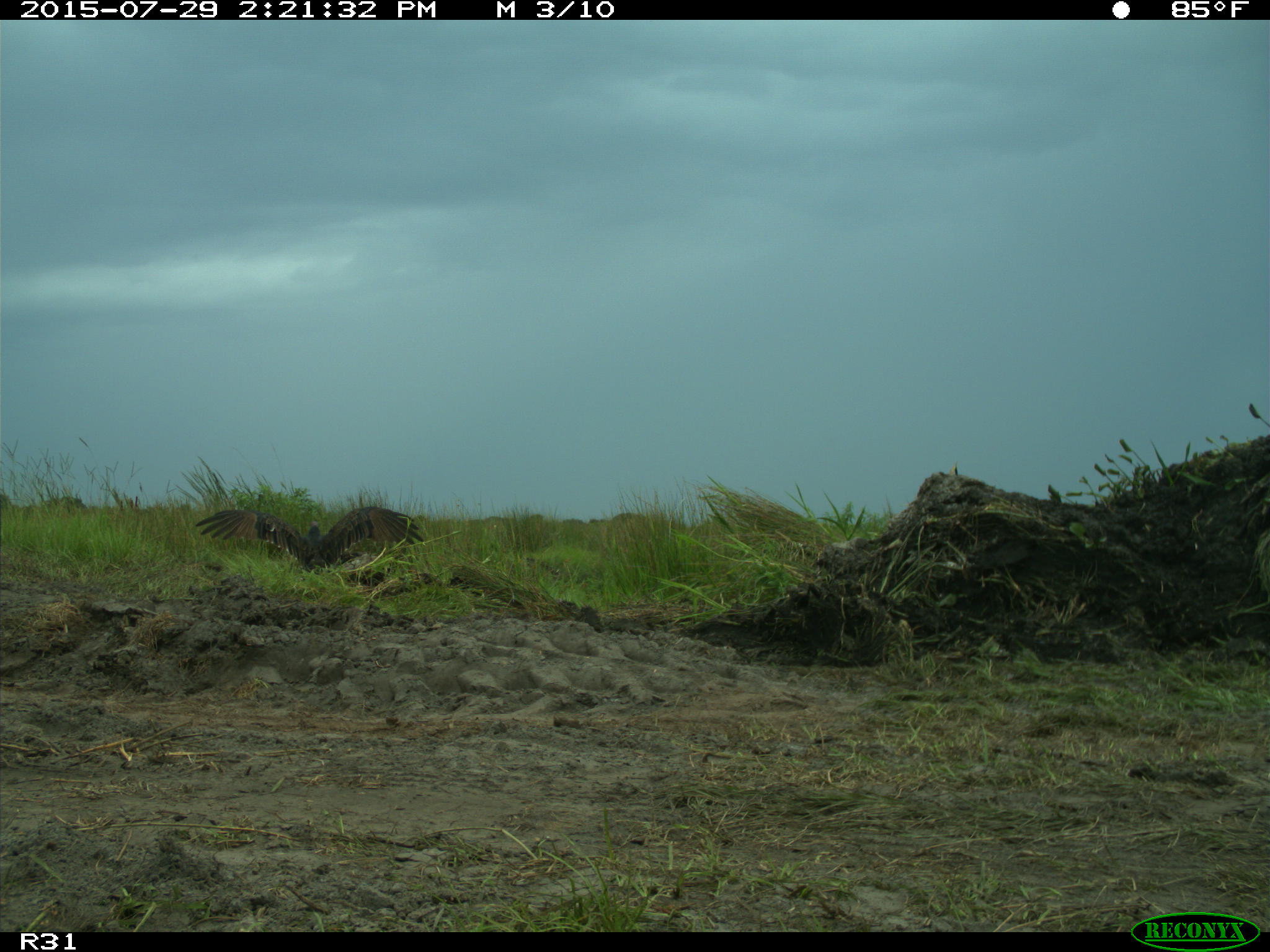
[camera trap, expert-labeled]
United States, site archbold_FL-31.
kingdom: Animalia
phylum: Chordata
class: Aves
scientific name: Aves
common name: birds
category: unidentified bird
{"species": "unidentified bird (birds) (Aves)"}